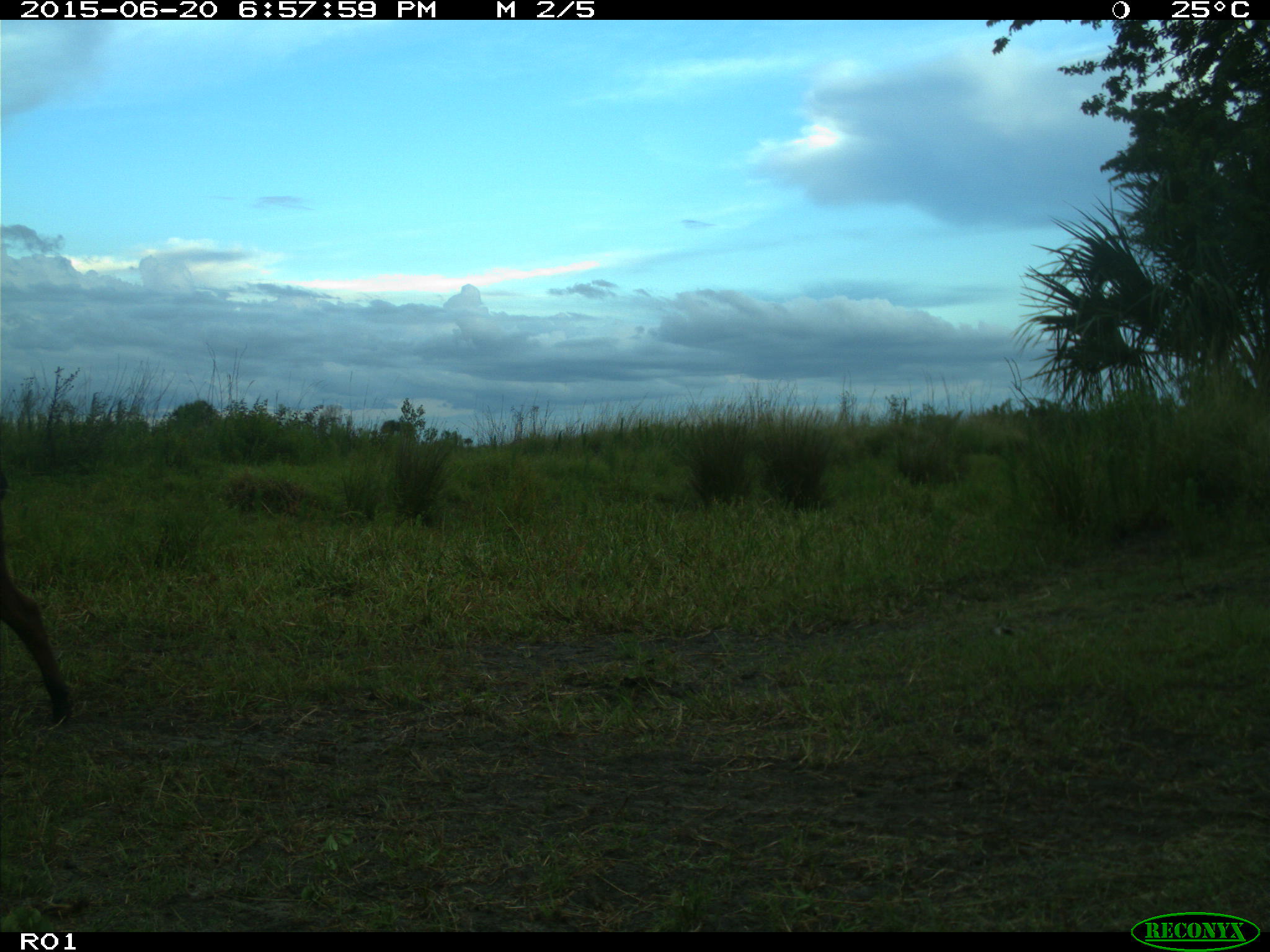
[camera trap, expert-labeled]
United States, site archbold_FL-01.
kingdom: Animalia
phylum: Chordata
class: Mammalia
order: Artiodactyla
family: Bovidae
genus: Bos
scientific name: Bos taurus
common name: domestic cow